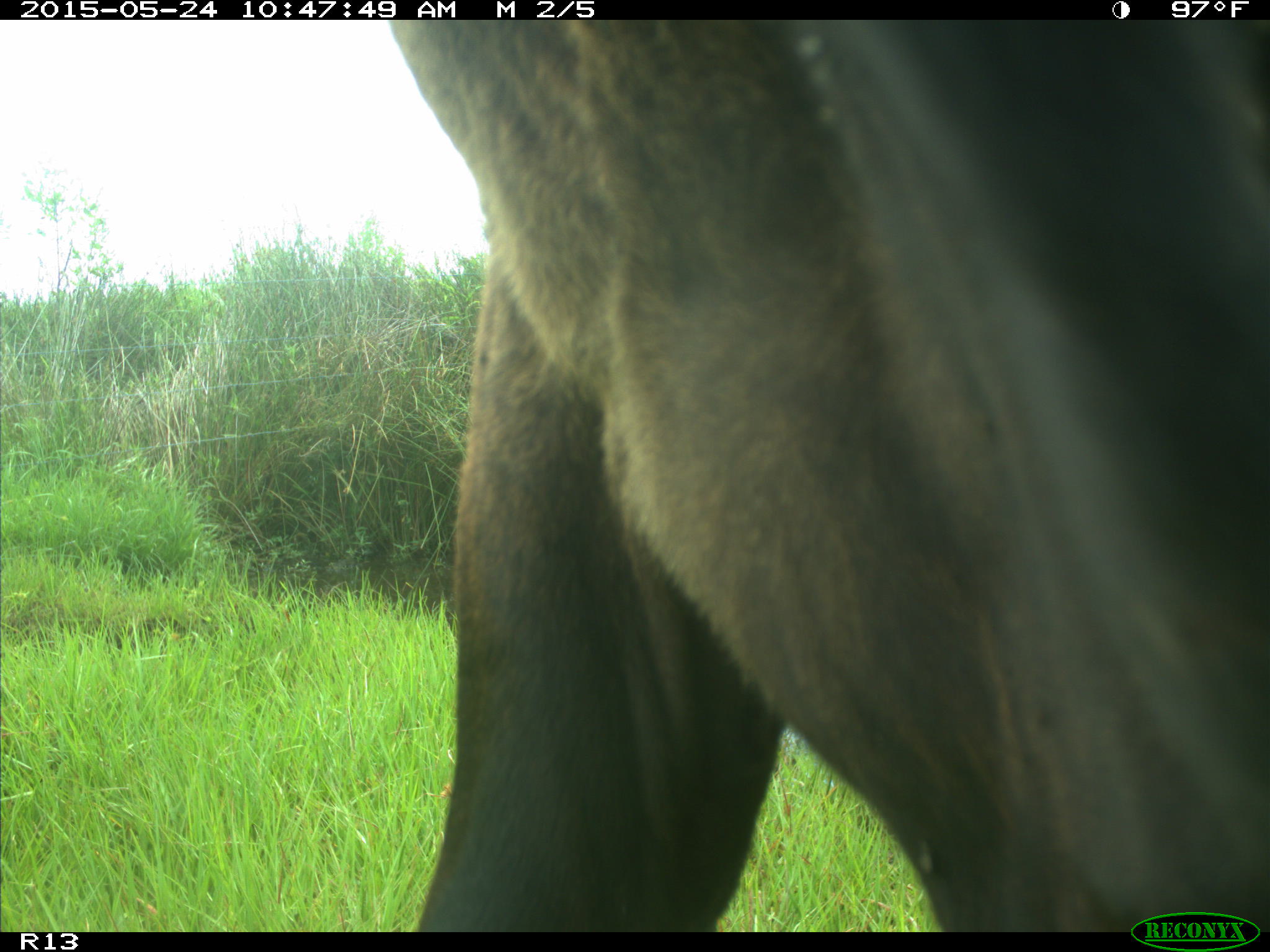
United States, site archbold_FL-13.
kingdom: Animalia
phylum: Chordata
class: Mammalia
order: Artiodactyla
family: Bovidae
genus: Bos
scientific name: Bos taurus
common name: domestic cow